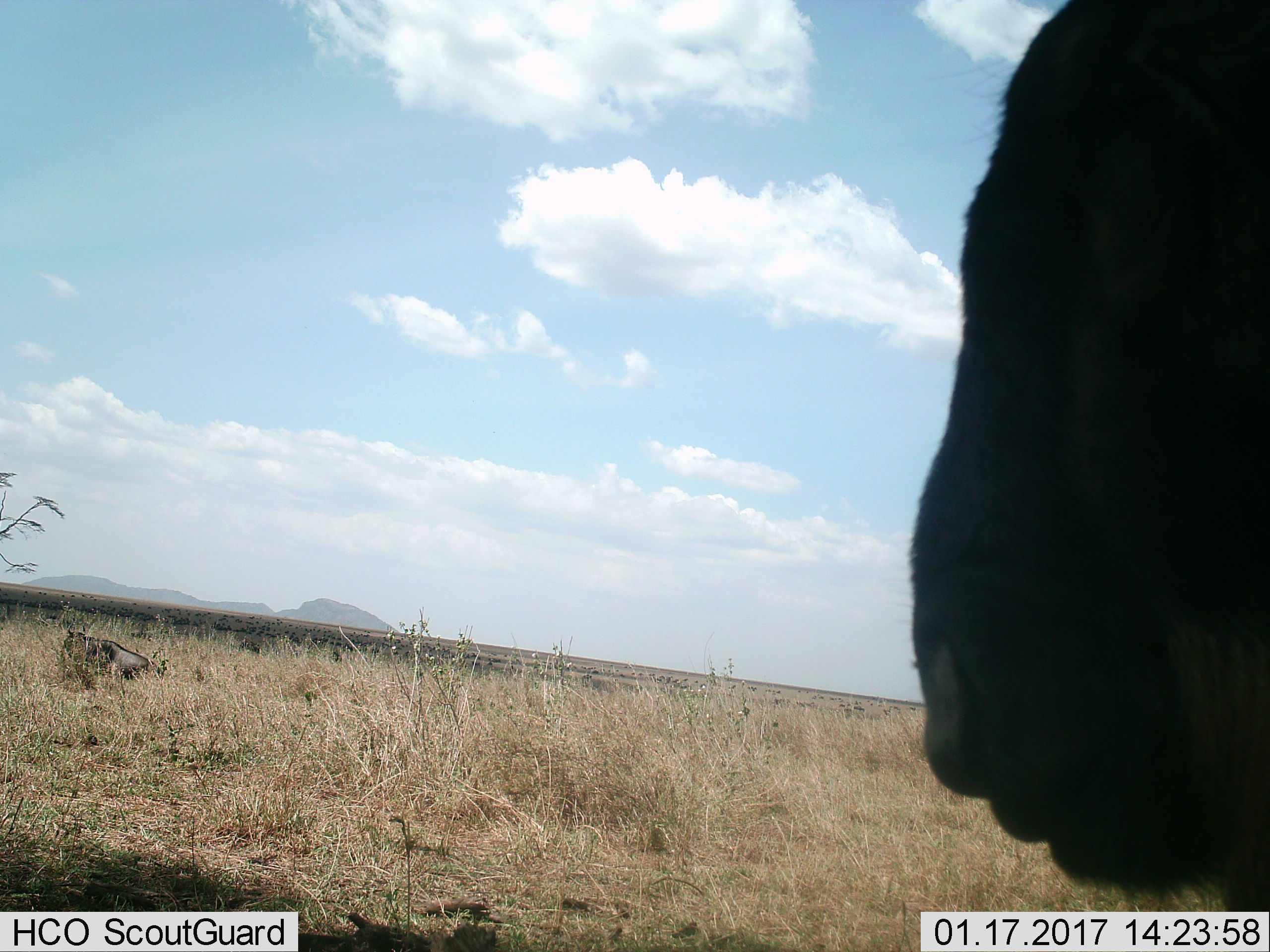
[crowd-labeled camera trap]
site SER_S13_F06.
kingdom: Animalia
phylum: Chordata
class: Mammalia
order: Artiodactyla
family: Bovidae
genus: Connochaetes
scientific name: Connochaetes taurinus taurinus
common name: blue wildebeest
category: wildebeestblue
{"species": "wildebeestblue (blue wildebeest) (Connochaetes taurinus taurinus)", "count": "2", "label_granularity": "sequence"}